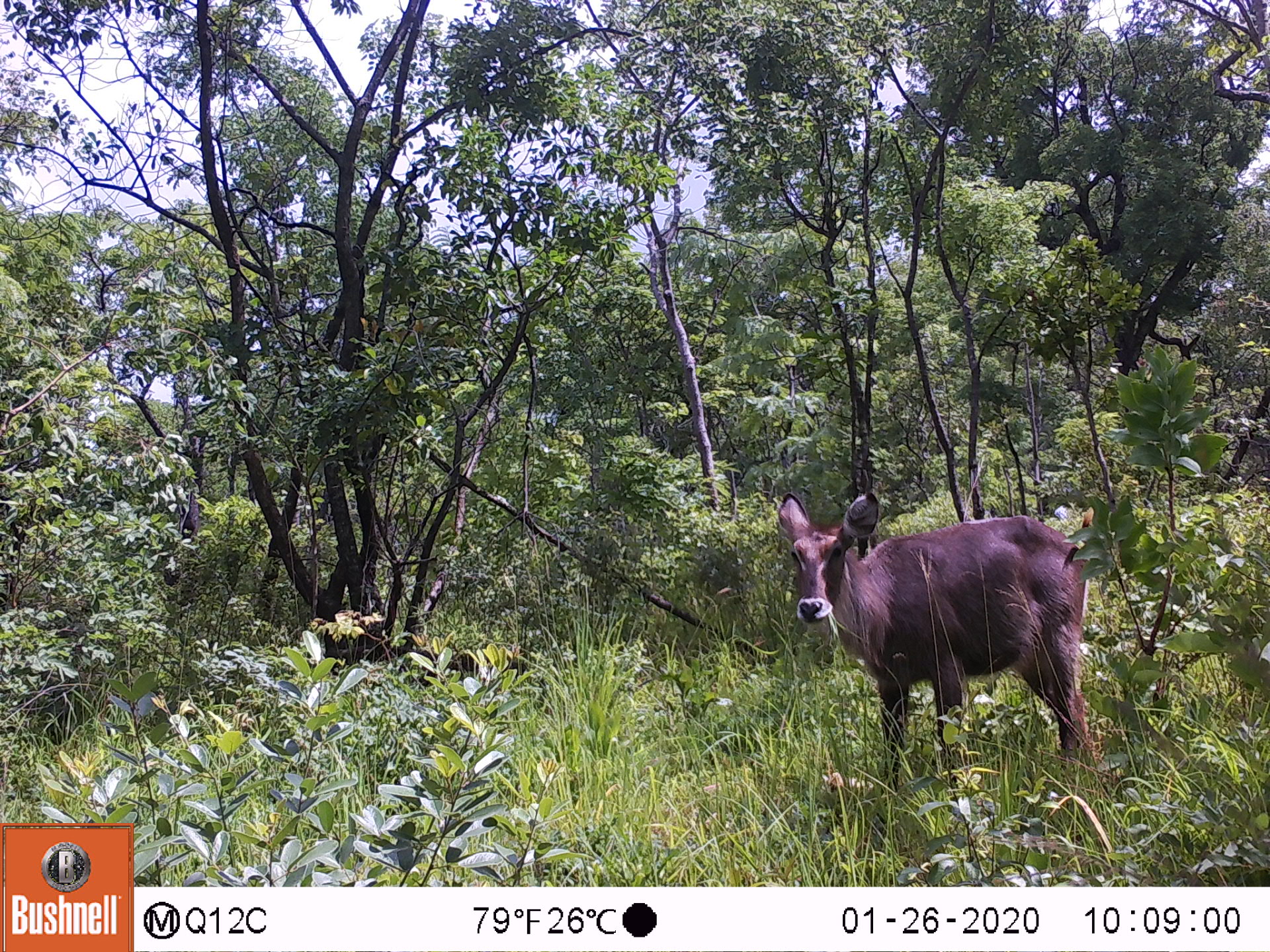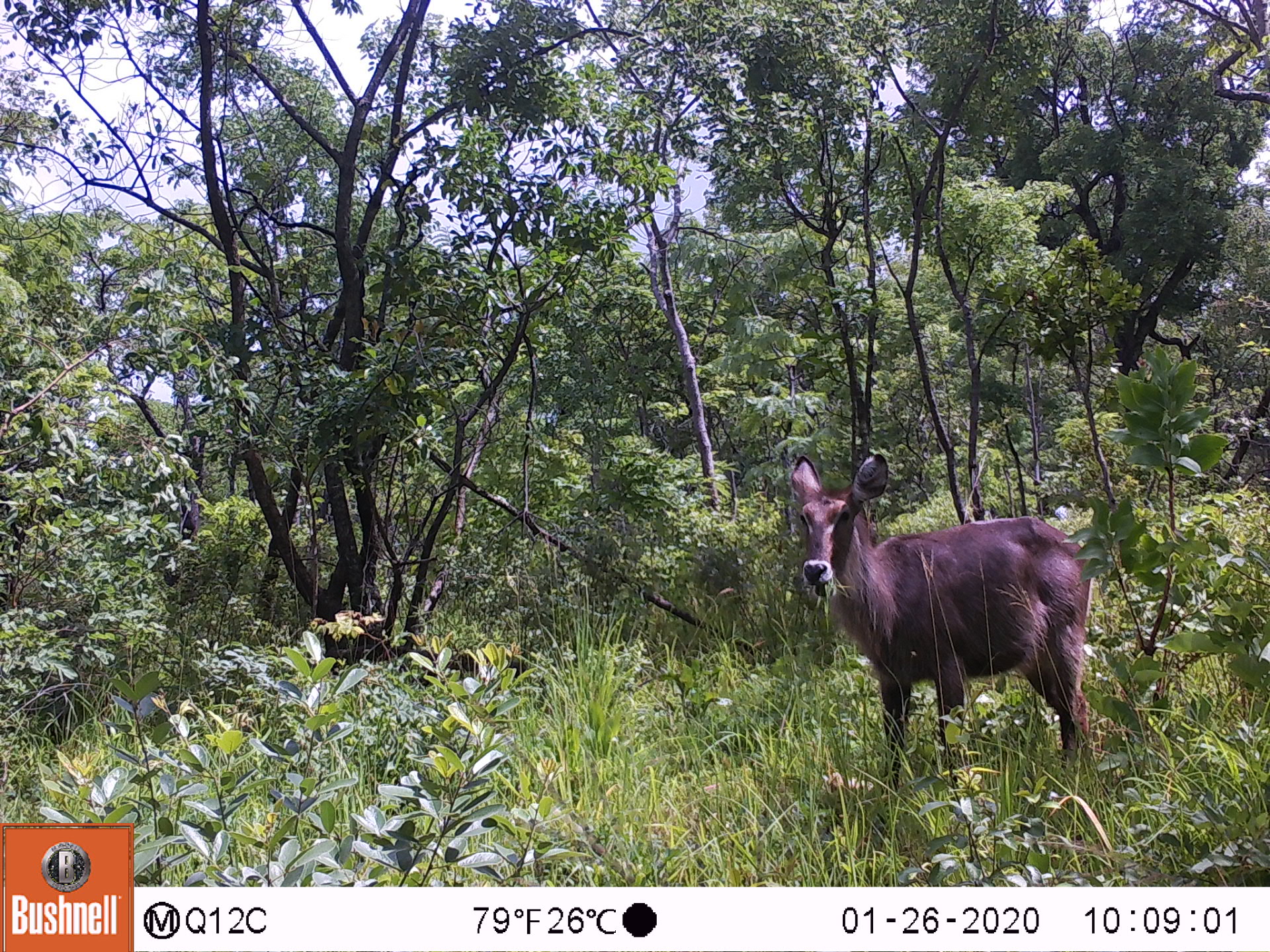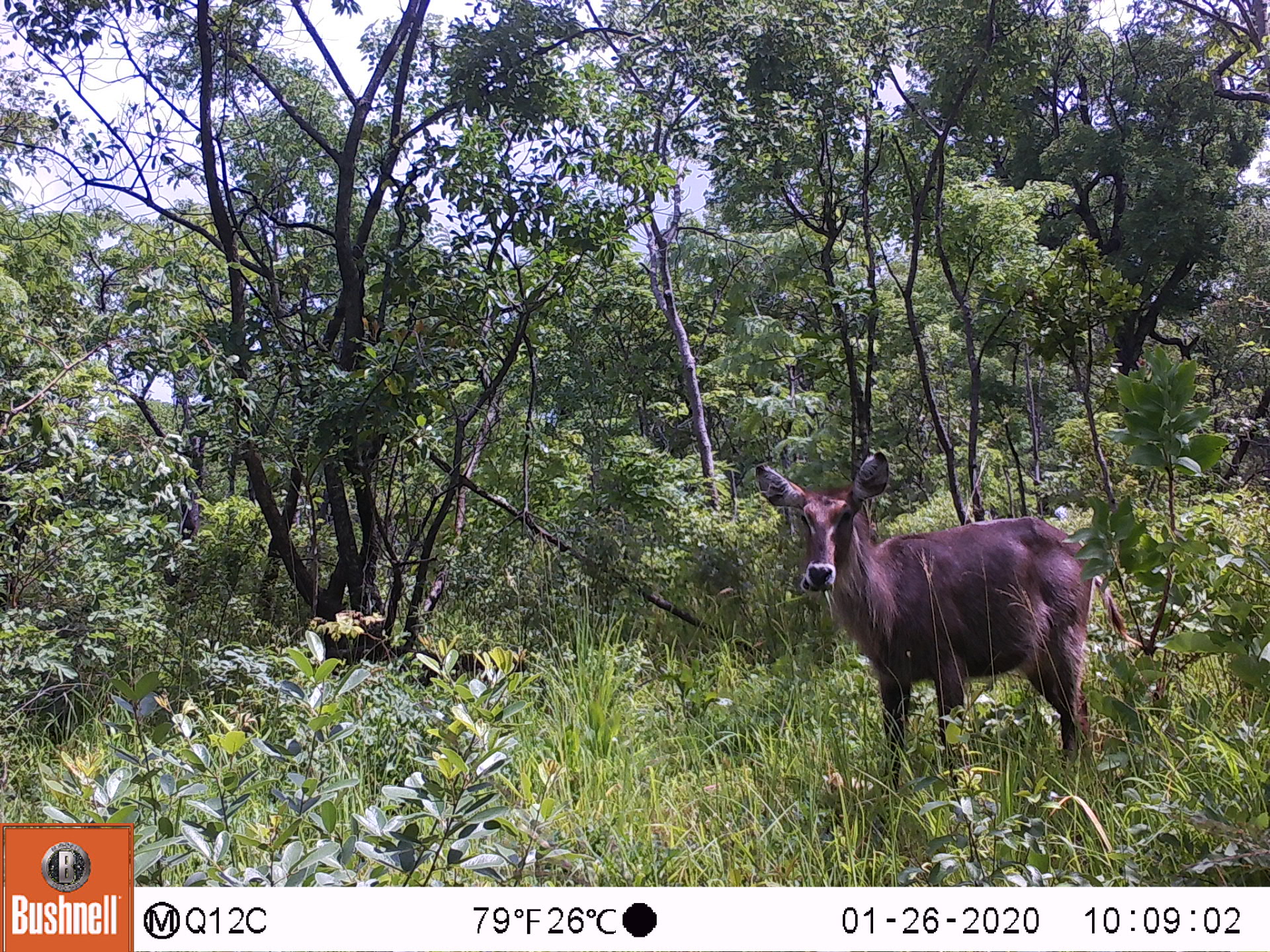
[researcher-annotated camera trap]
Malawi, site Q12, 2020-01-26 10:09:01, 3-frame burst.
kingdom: Animalia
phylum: Chordata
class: Mammalia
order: Artiodactyla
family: Bovidae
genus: Kobus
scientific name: Kobus ellipsiprymnus ellipsiprymnus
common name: common waterbuck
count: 1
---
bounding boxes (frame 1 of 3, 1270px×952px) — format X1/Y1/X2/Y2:
common waterbuck: 776/493/1104/776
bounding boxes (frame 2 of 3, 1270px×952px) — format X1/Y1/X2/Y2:
common waterbuck: 777/452/1101/767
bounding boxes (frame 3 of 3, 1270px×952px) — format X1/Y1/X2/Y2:
common waterbuck: 754/451/1104/762